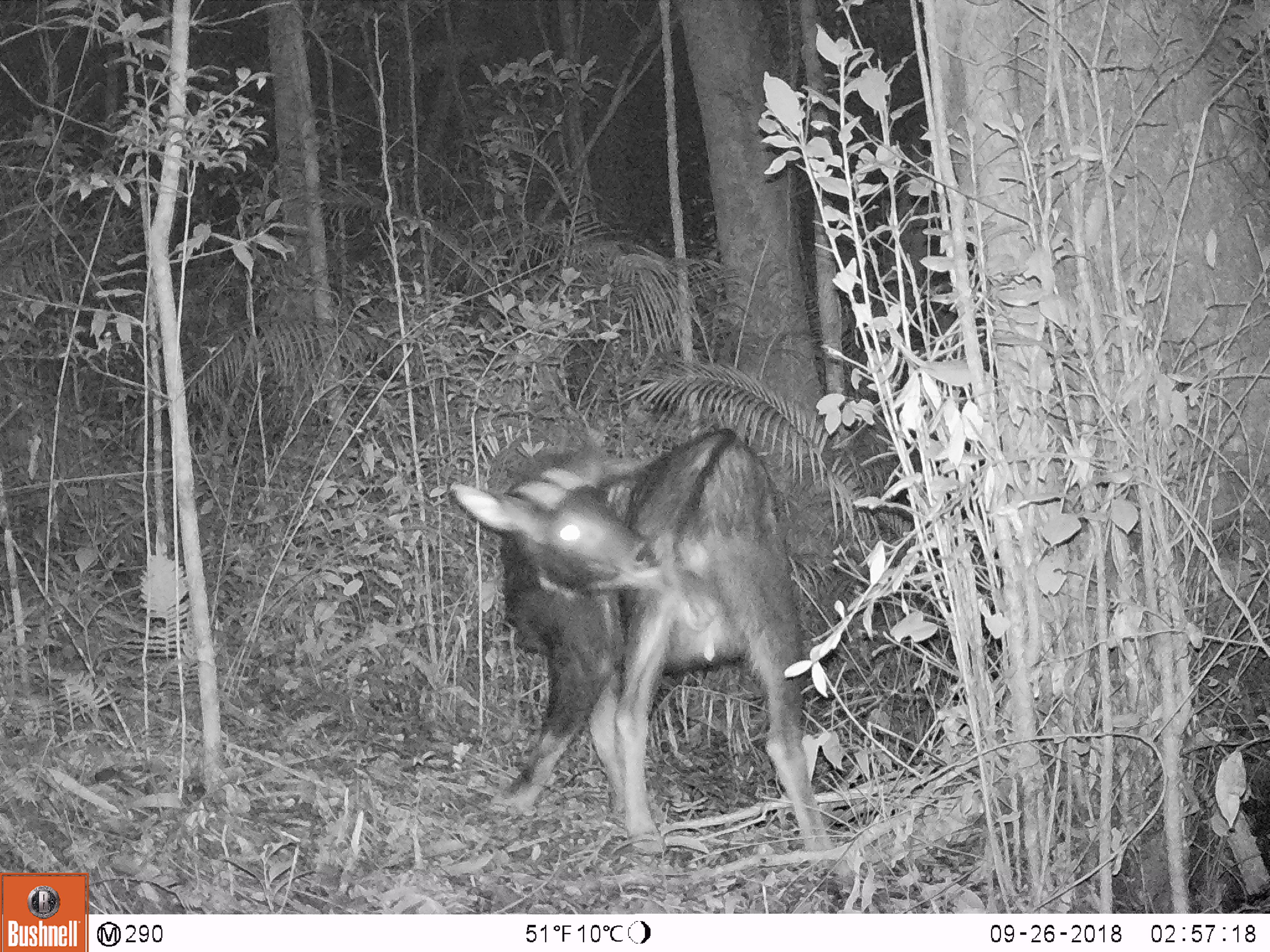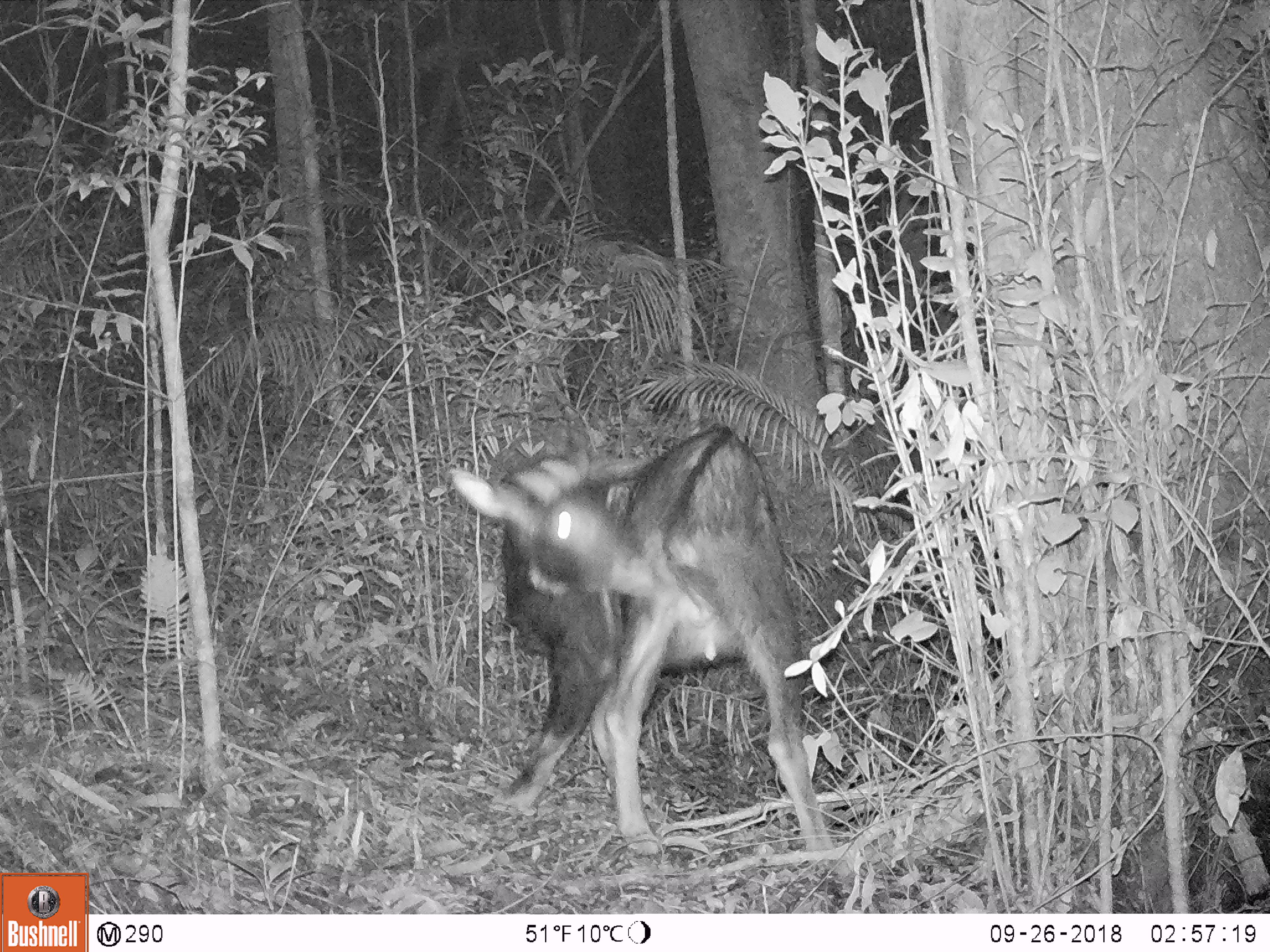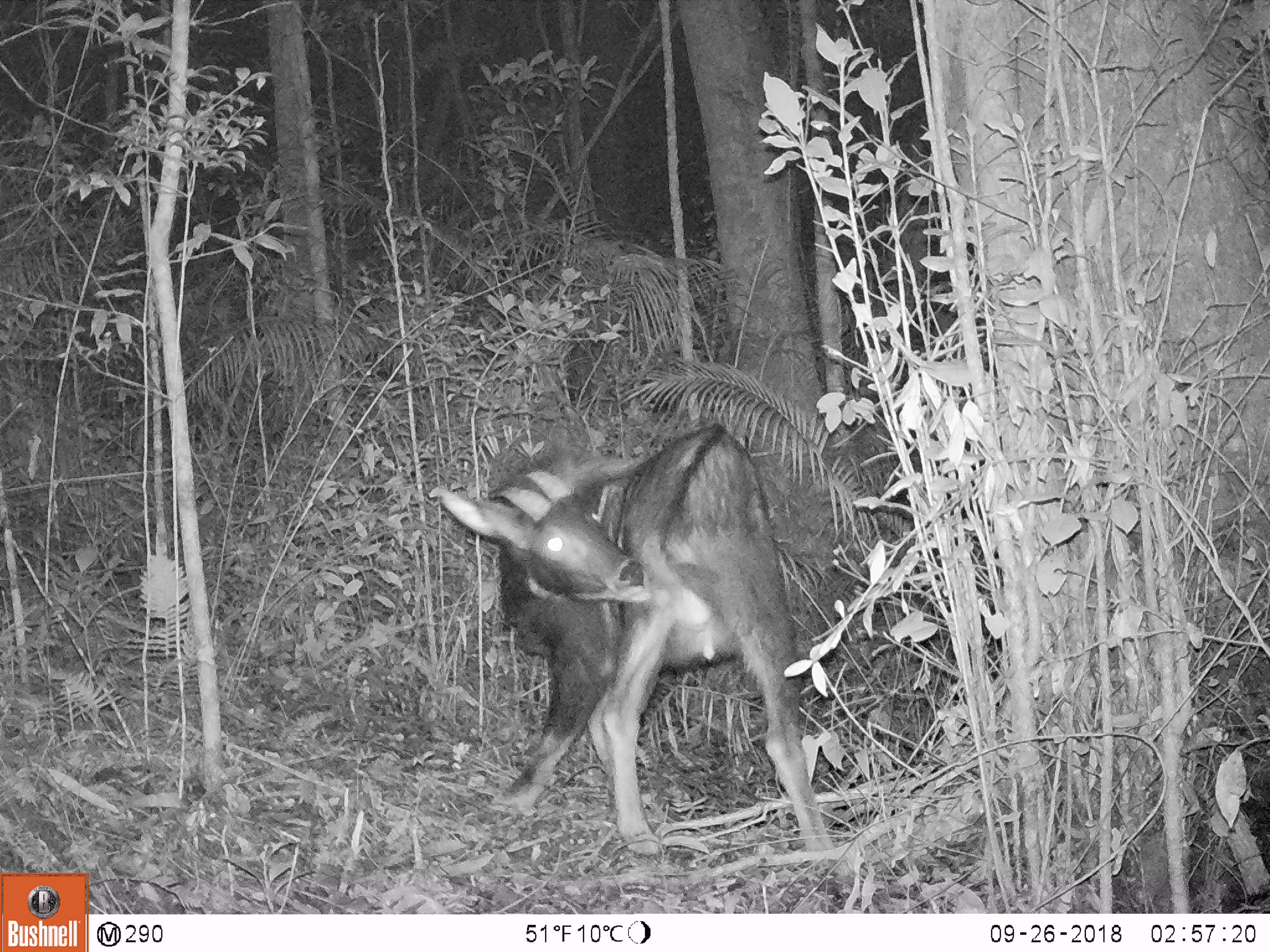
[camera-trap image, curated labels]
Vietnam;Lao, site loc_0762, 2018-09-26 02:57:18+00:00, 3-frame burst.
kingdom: Animalia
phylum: Chordata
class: Mammalia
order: Artiodactyla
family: Bovidae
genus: Capricornis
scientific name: Capricornis sumatraensis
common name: chinese serow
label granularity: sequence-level